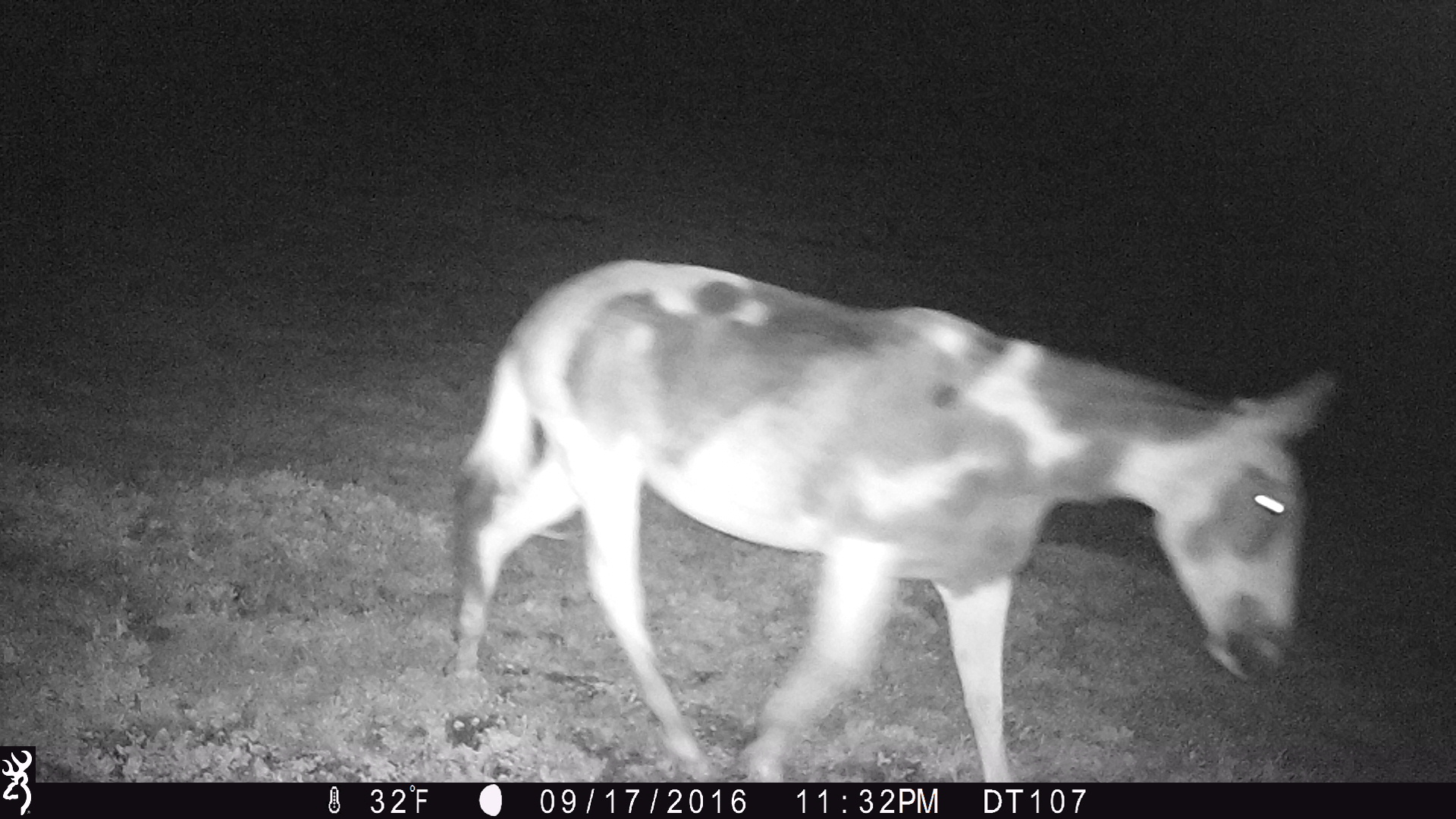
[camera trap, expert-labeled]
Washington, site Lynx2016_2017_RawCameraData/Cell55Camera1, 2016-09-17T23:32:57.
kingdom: Animalia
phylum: Chordata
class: Mammalia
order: Perissodactyla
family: Equidae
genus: Equus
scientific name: Equus caballus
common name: domestic horse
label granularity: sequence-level